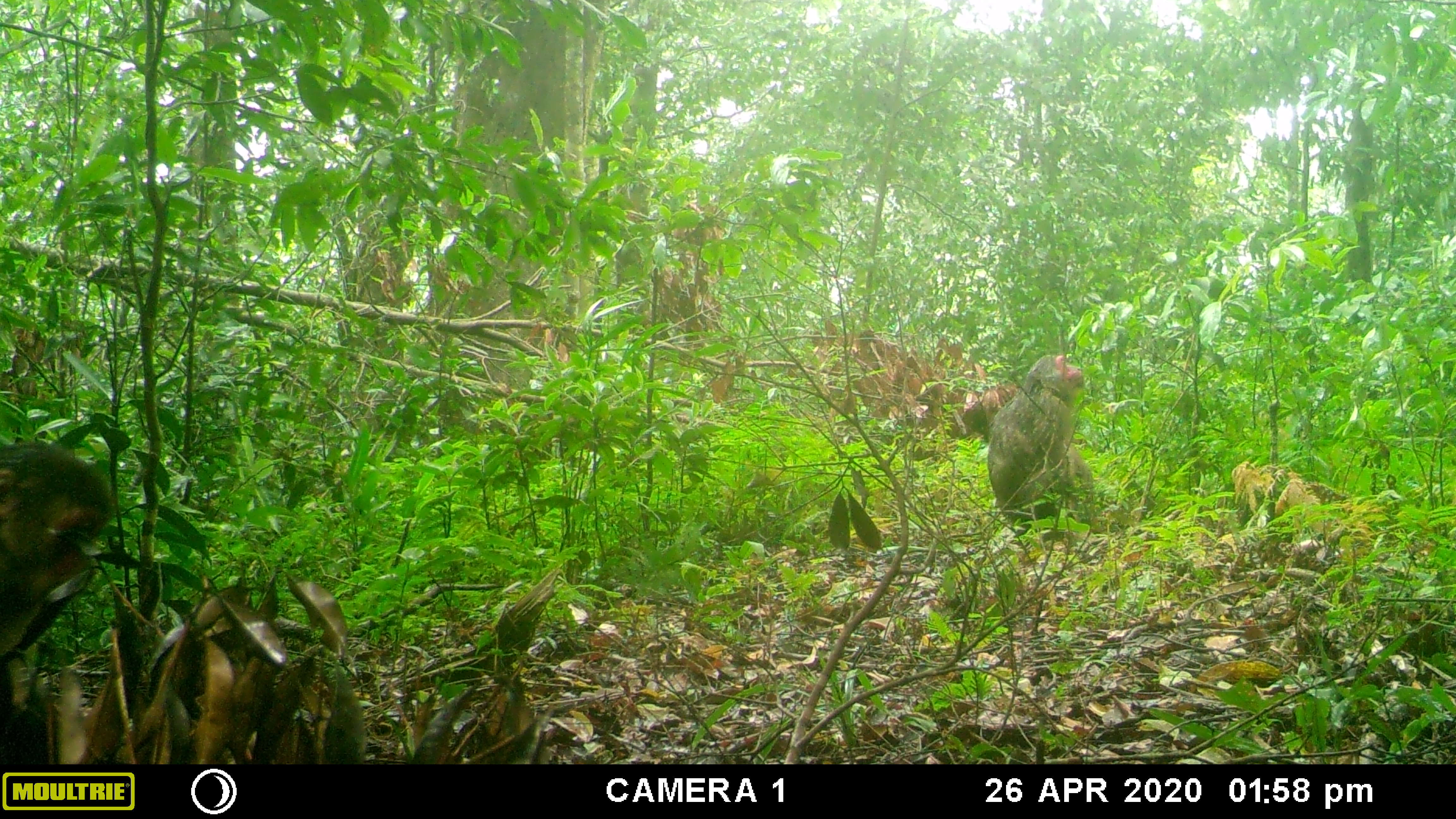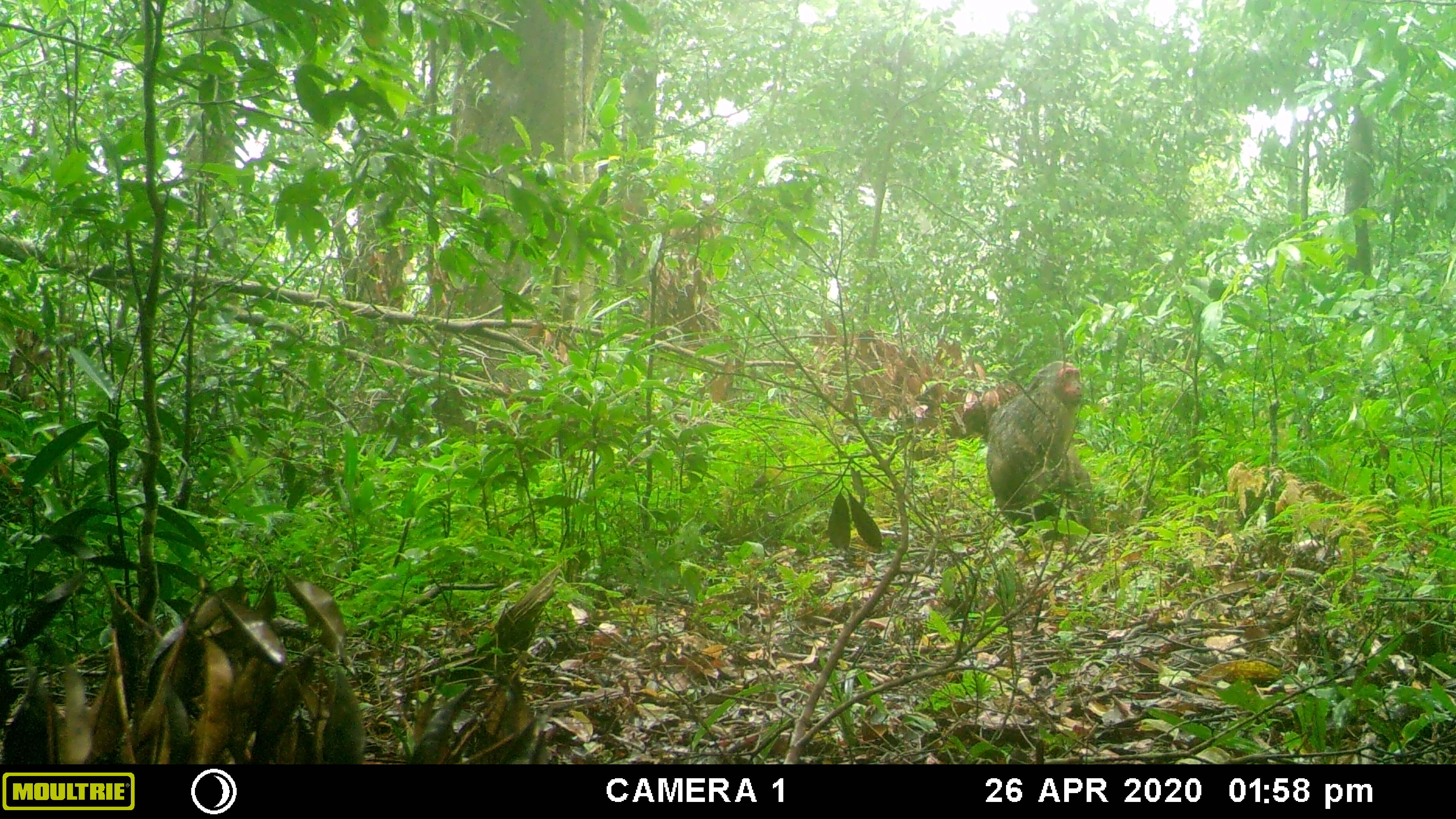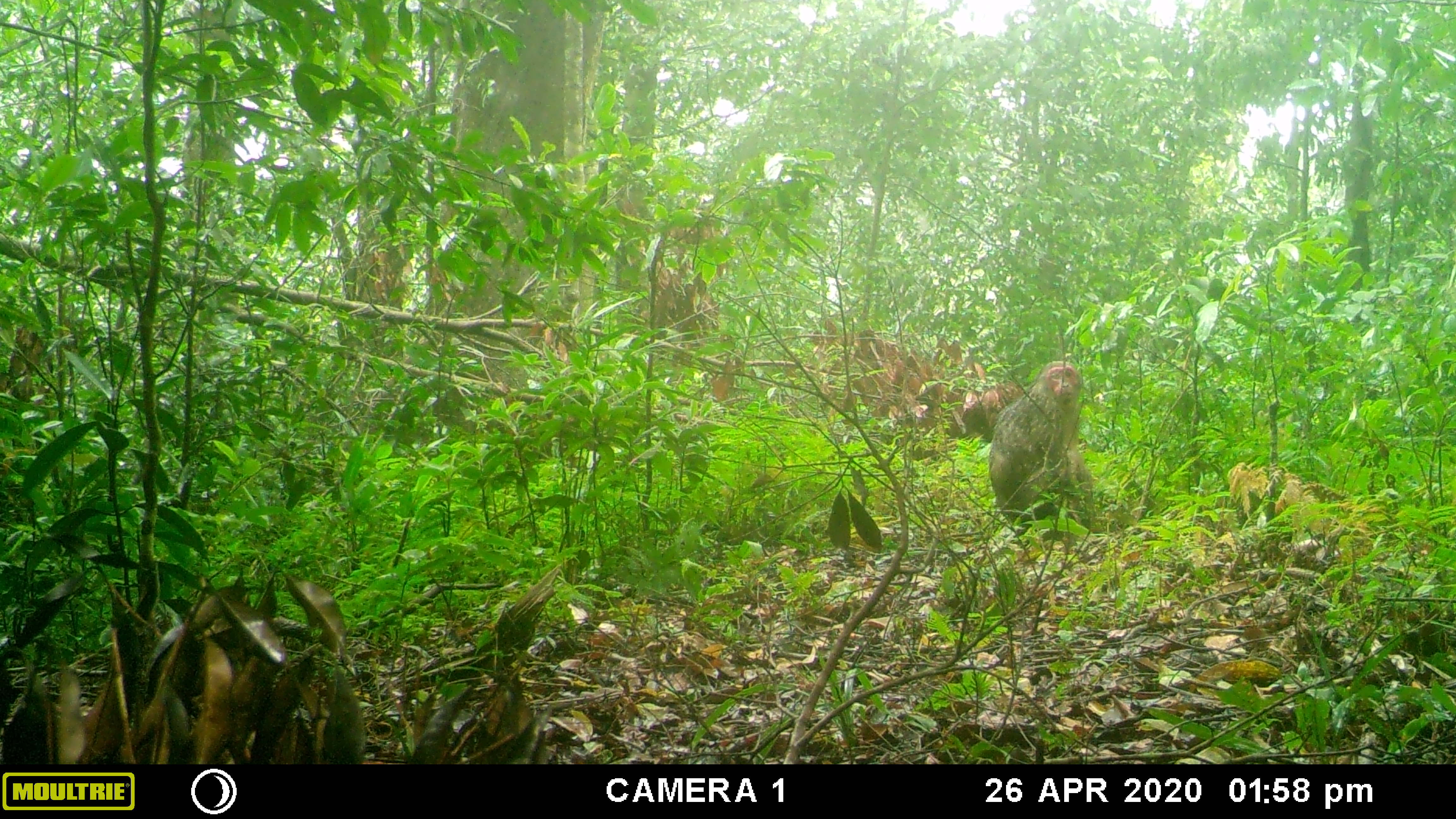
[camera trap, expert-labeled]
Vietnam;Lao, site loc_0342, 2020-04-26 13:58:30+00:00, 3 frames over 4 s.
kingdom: Animalia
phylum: Chordata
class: Mammalia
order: Primates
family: Cercopithecidae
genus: Macaca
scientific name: Macaca arctoides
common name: stump-tailed macaque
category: stump tailed macaque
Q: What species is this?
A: Stump tailed macaque (stump-tailed macaque) (Macaca arctoides).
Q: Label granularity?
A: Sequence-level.